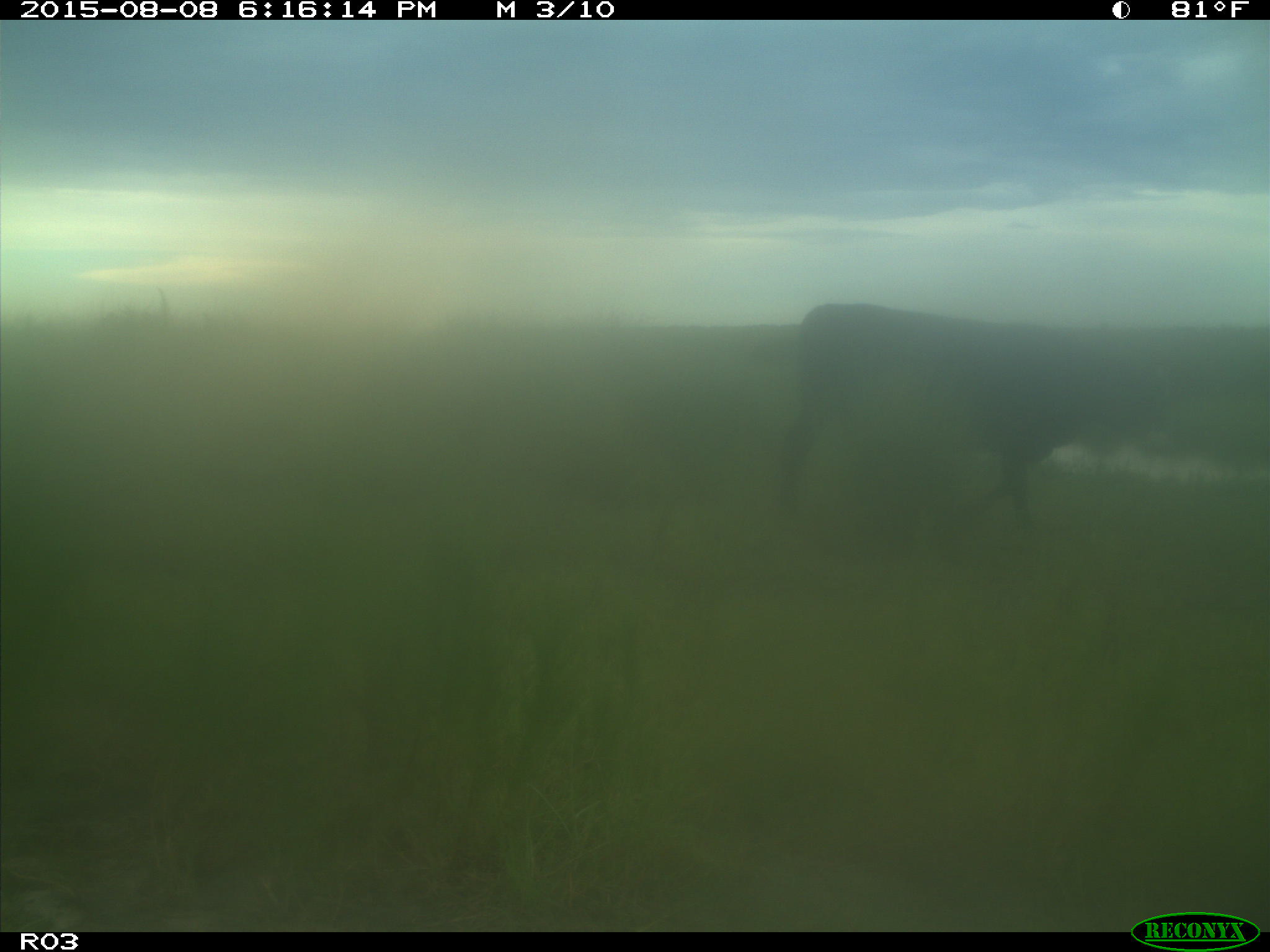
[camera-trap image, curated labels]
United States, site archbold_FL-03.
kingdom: Animalia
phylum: Chordata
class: Mammalia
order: Artiodactyla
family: Bovidae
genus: Bos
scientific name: Bos taurus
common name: domestic cow